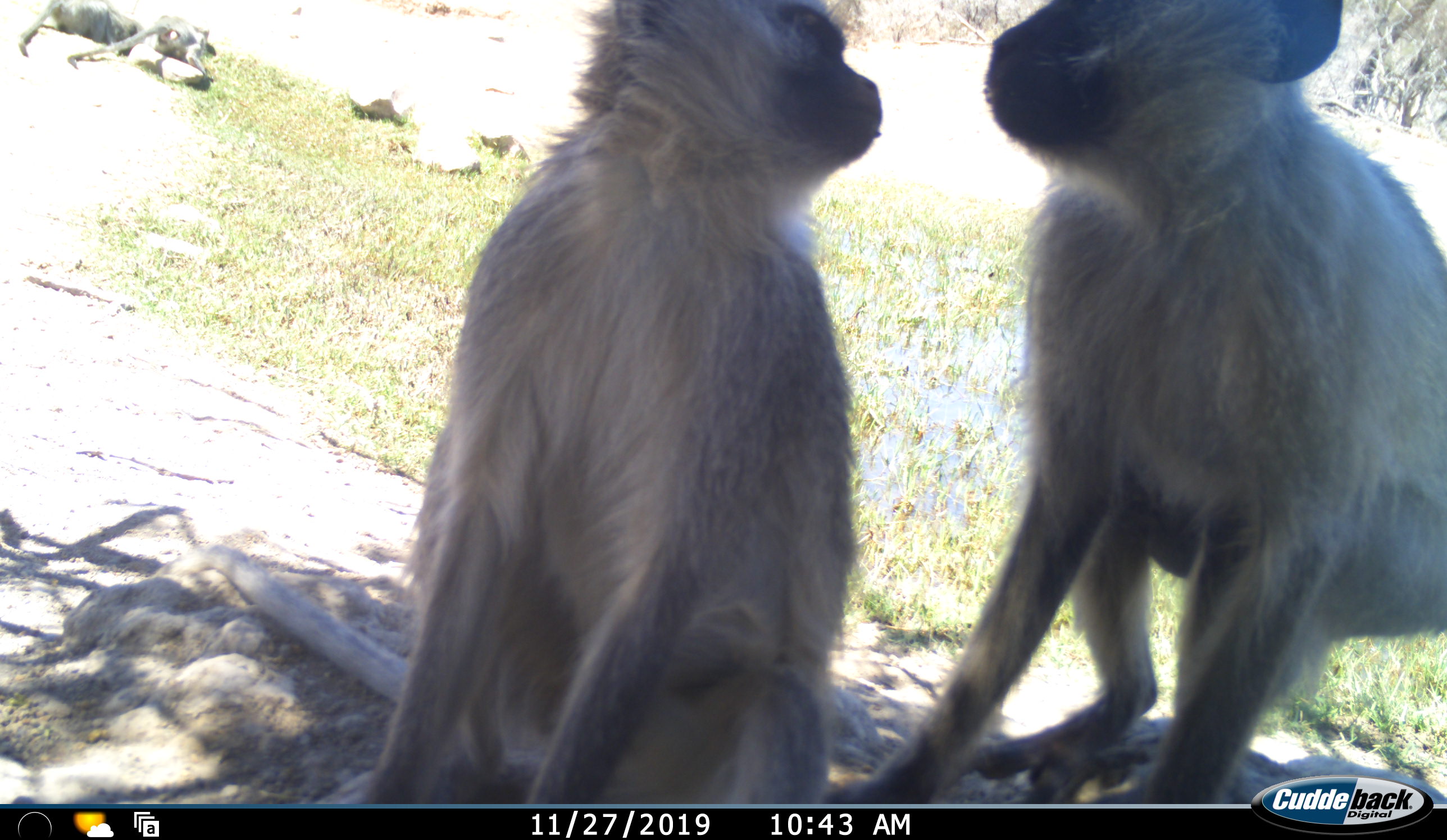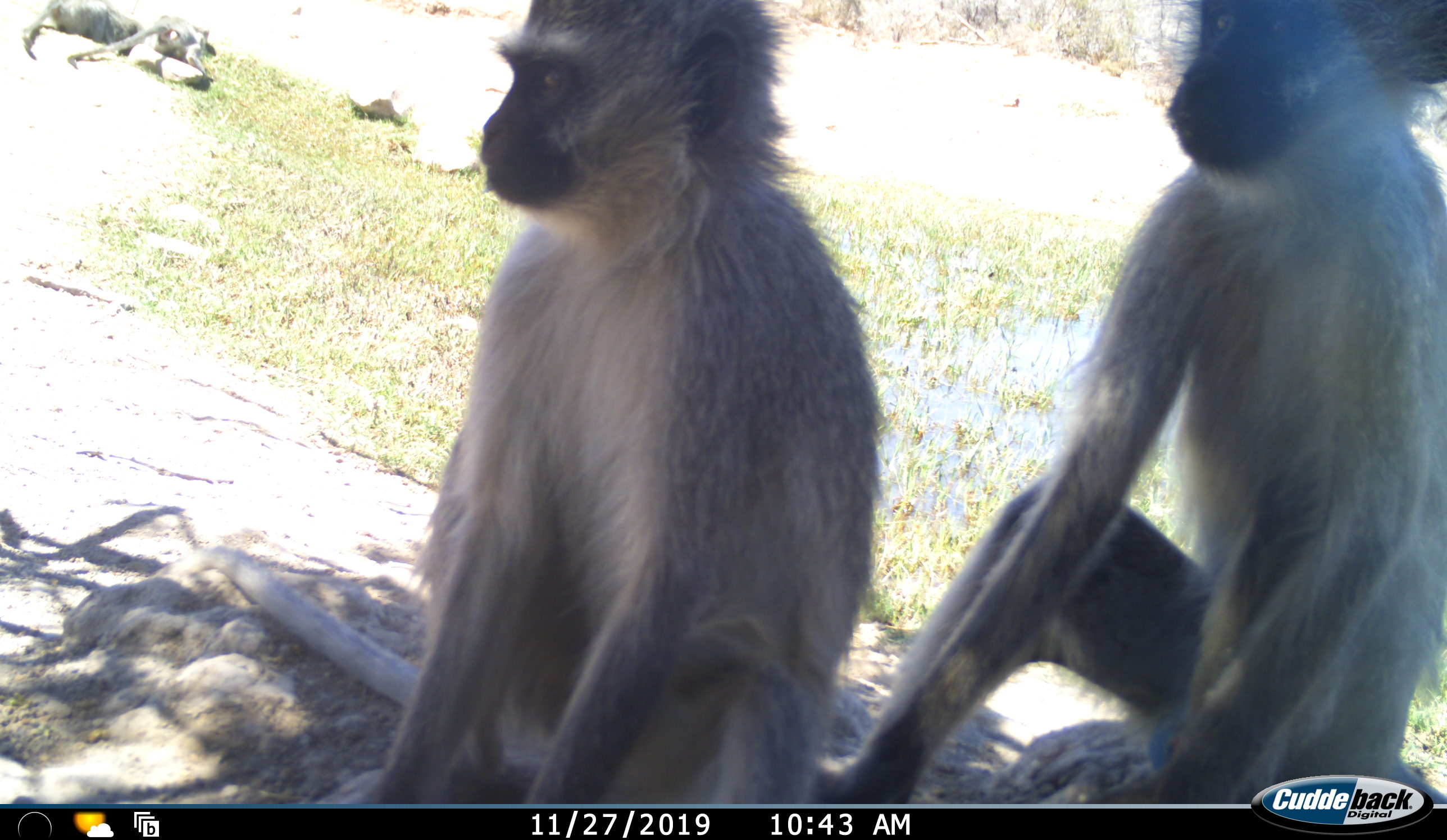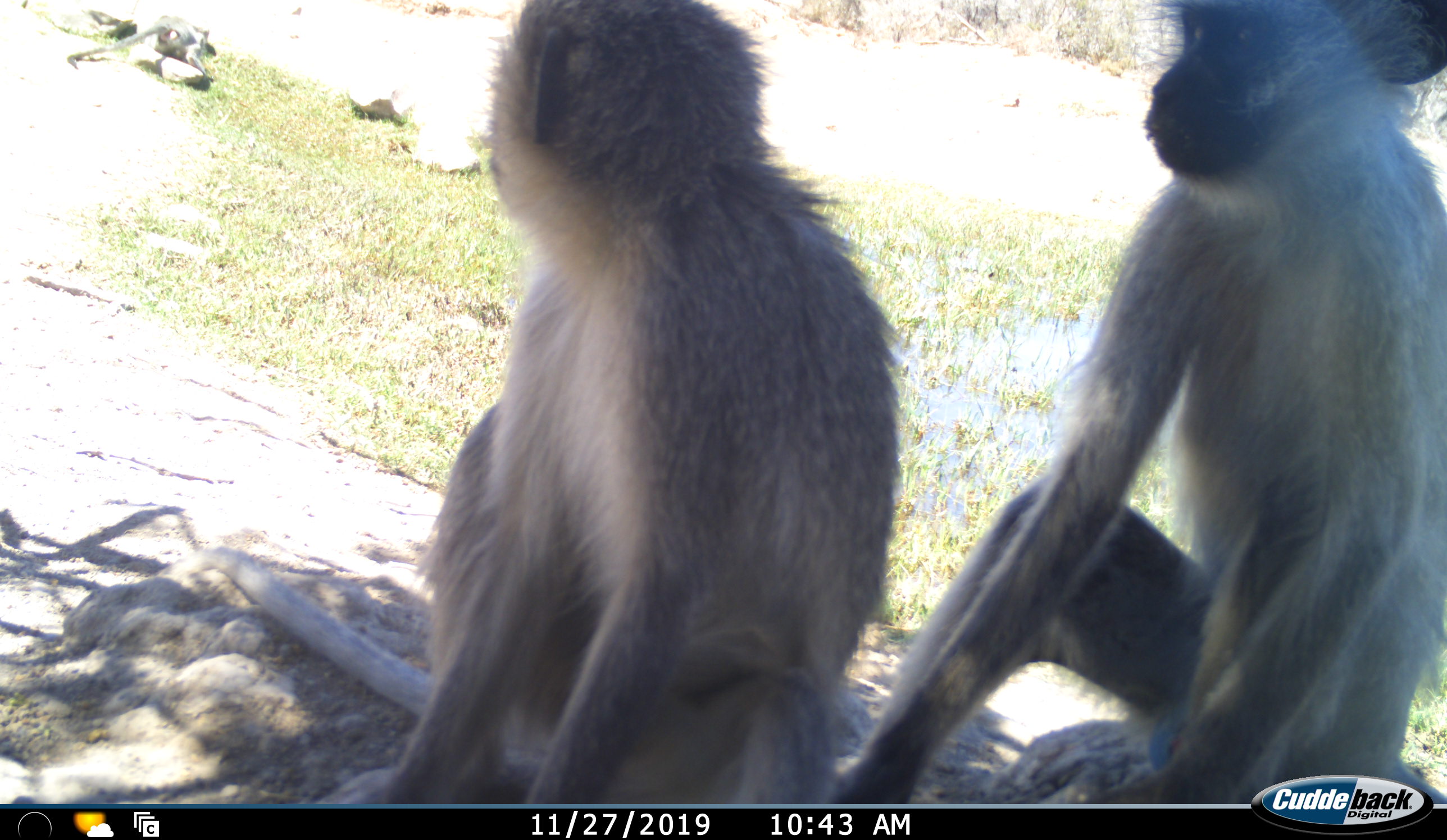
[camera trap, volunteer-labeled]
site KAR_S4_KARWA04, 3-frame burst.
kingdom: Animalia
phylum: Chordata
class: Mammalia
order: Primates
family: Cercopithecidae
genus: Chlorocebus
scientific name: Chlorocebus pygerythrus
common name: vervet monkey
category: monkeyvervet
Monkeyvervet (vervet monkey) (Chlorocebus pygerythrus), count 2. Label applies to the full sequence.